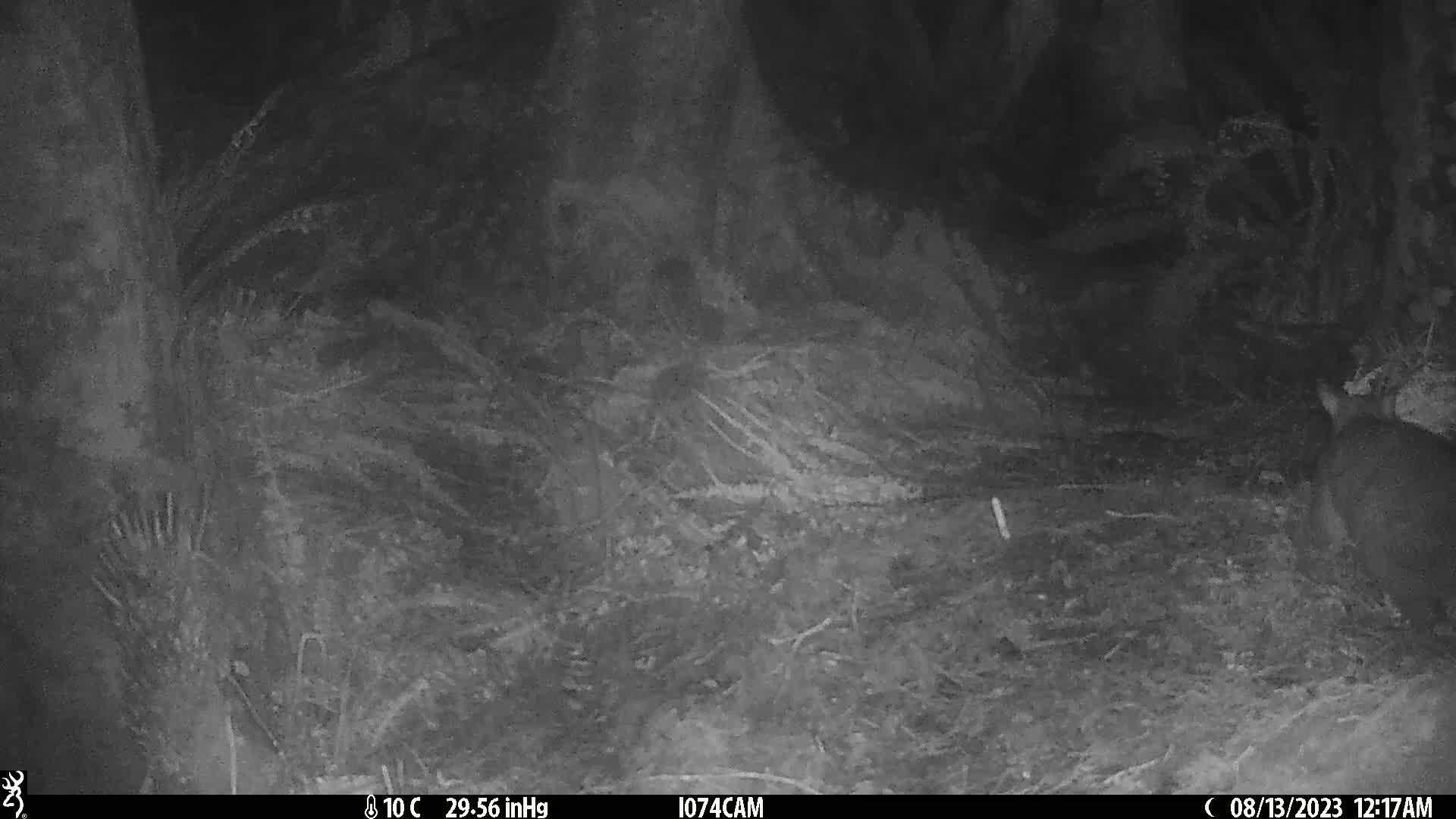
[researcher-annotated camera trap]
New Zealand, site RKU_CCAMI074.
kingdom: Animalia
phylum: Chordata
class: Mammalia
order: Diprotodontia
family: Phalangeridae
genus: Trichosurus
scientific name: Trichosurus vulpecula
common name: common brushtail possum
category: possum